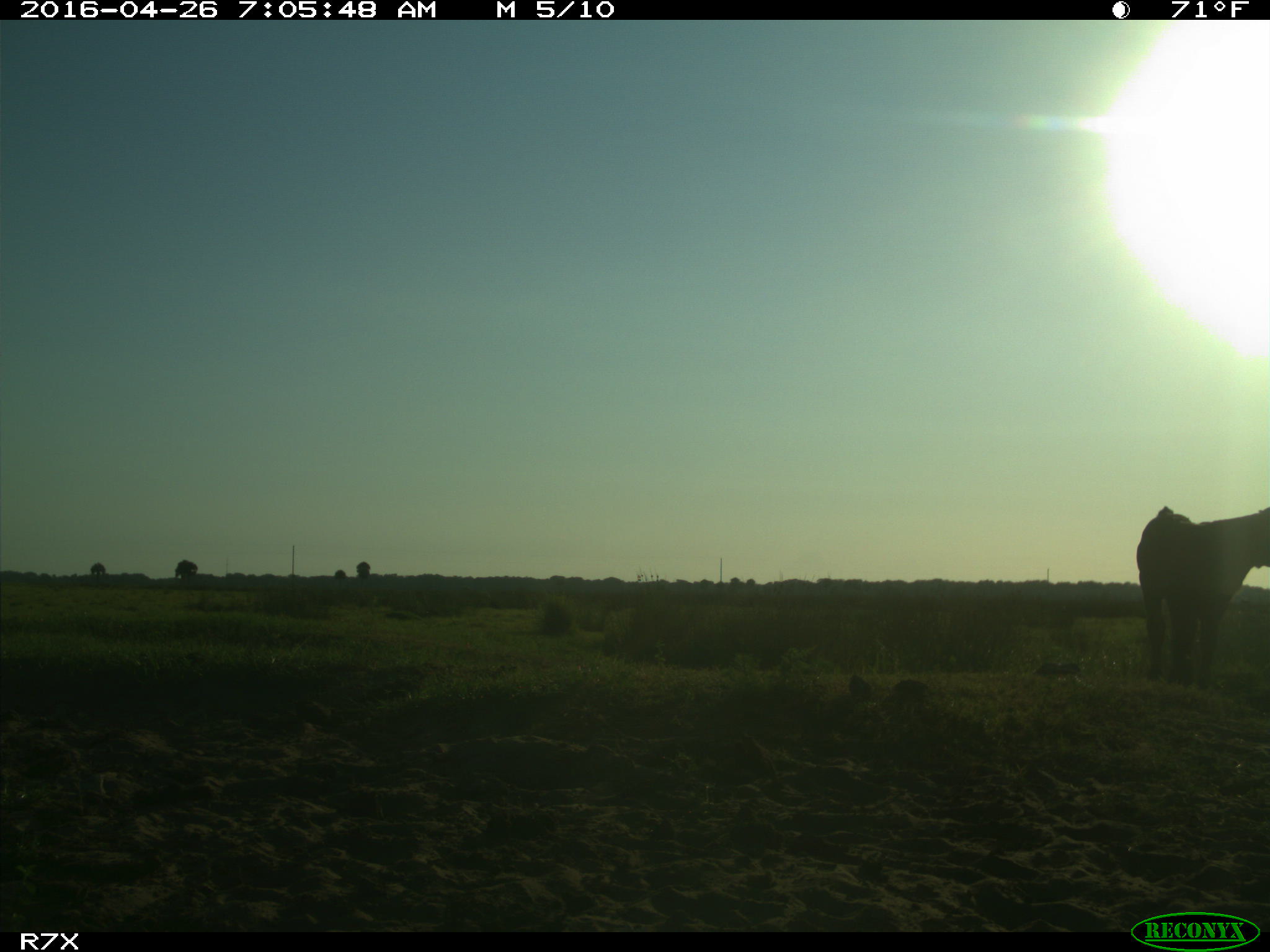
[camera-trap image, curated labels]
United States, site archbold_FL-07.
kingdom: Animalia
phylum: Chordata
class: Mammalia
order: Artiodactyla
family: Bovidae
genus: Bos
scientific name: Bos taurus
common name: domestic cow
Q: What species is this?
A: Bos taurus (domestic cow).